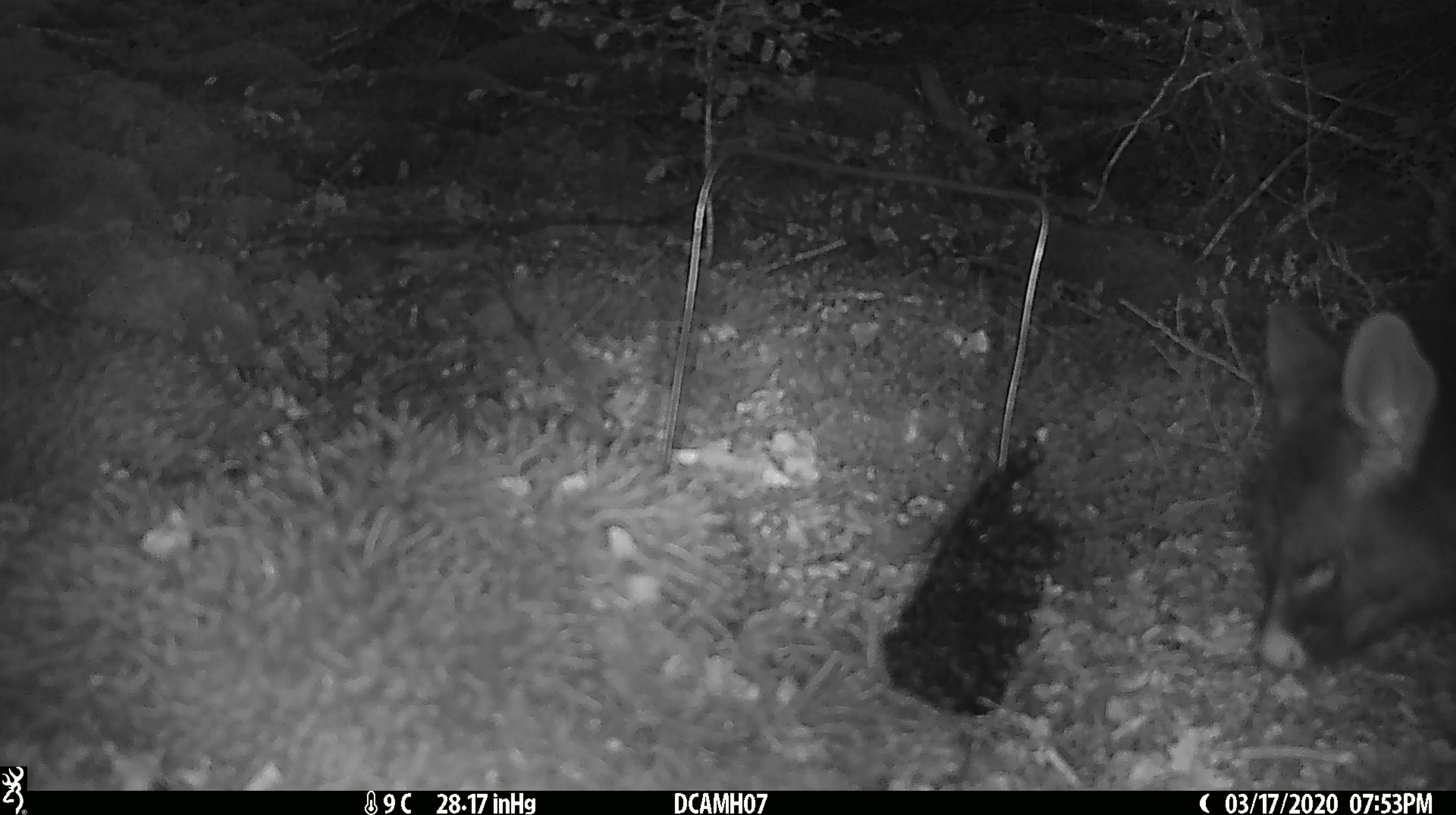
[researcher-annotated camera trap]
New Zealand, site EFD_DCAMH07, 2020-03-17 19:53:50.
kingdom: Animalia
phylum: Chordata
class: Mammalia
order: Diprotodontia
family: Phalangeridae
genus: Trichosurus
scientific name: Trichosurus vulpecula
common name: common brushtail possum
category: possum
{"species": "possum (common brushtail possum) (Trichosurus vulpecula)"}